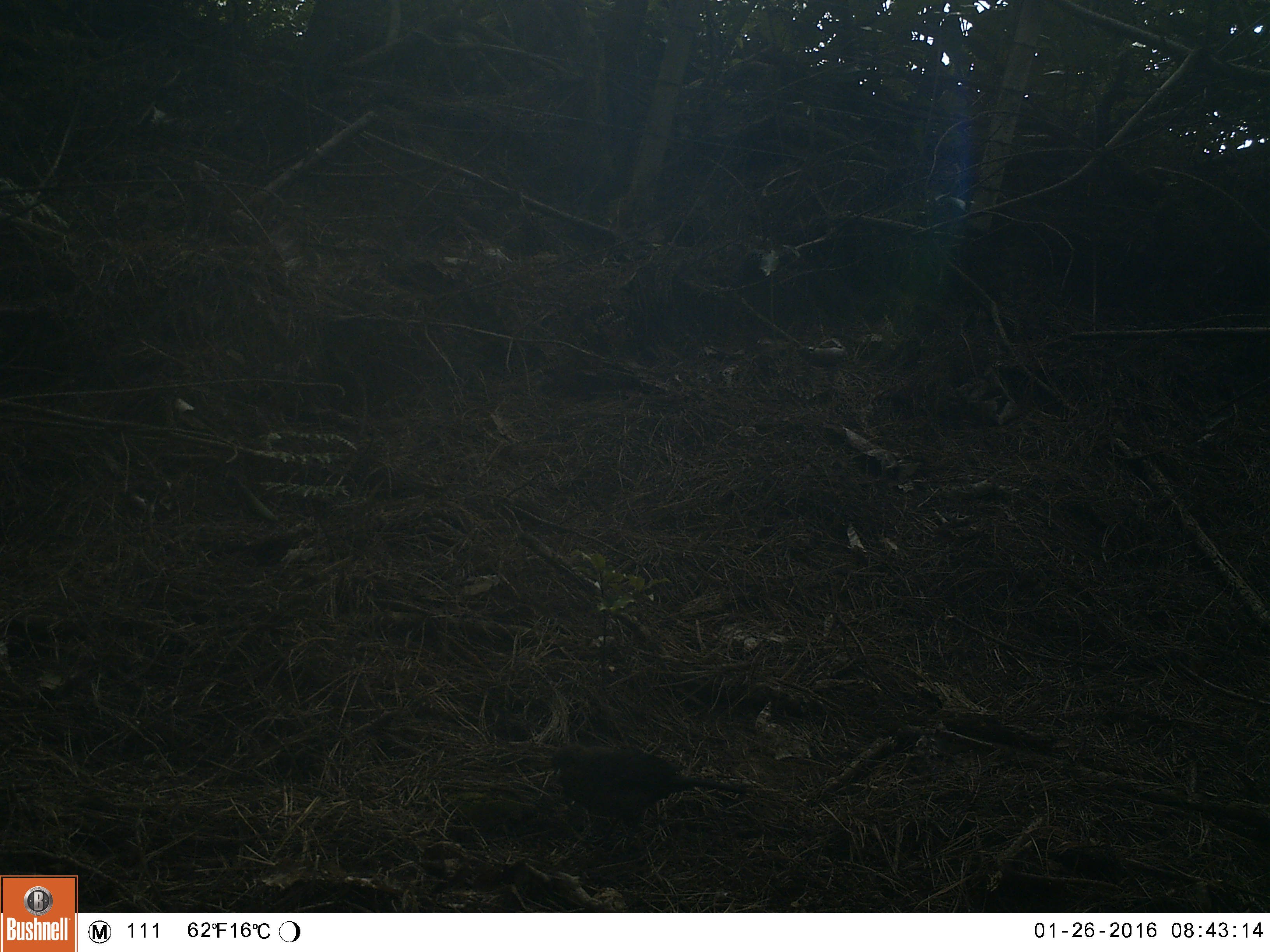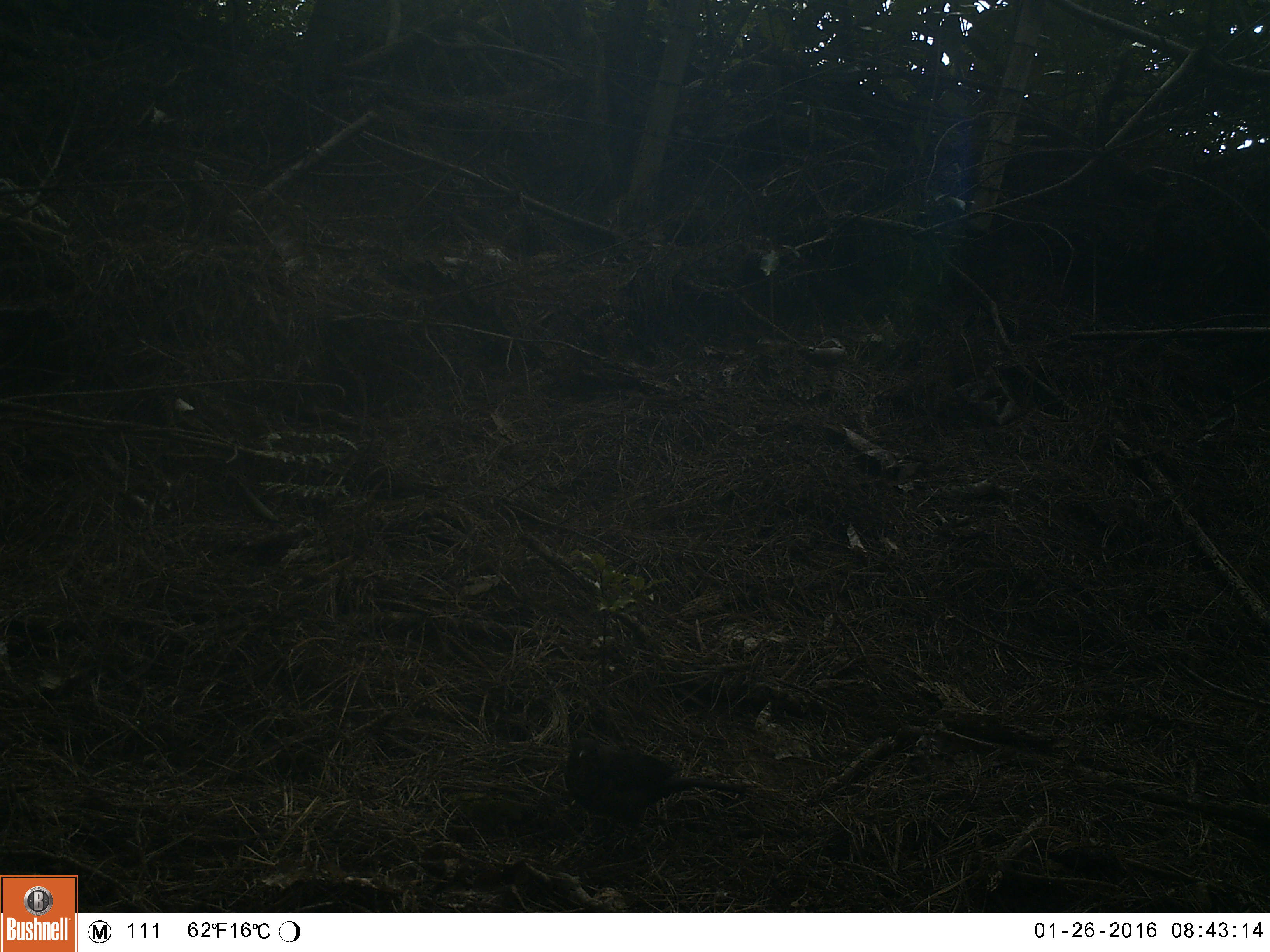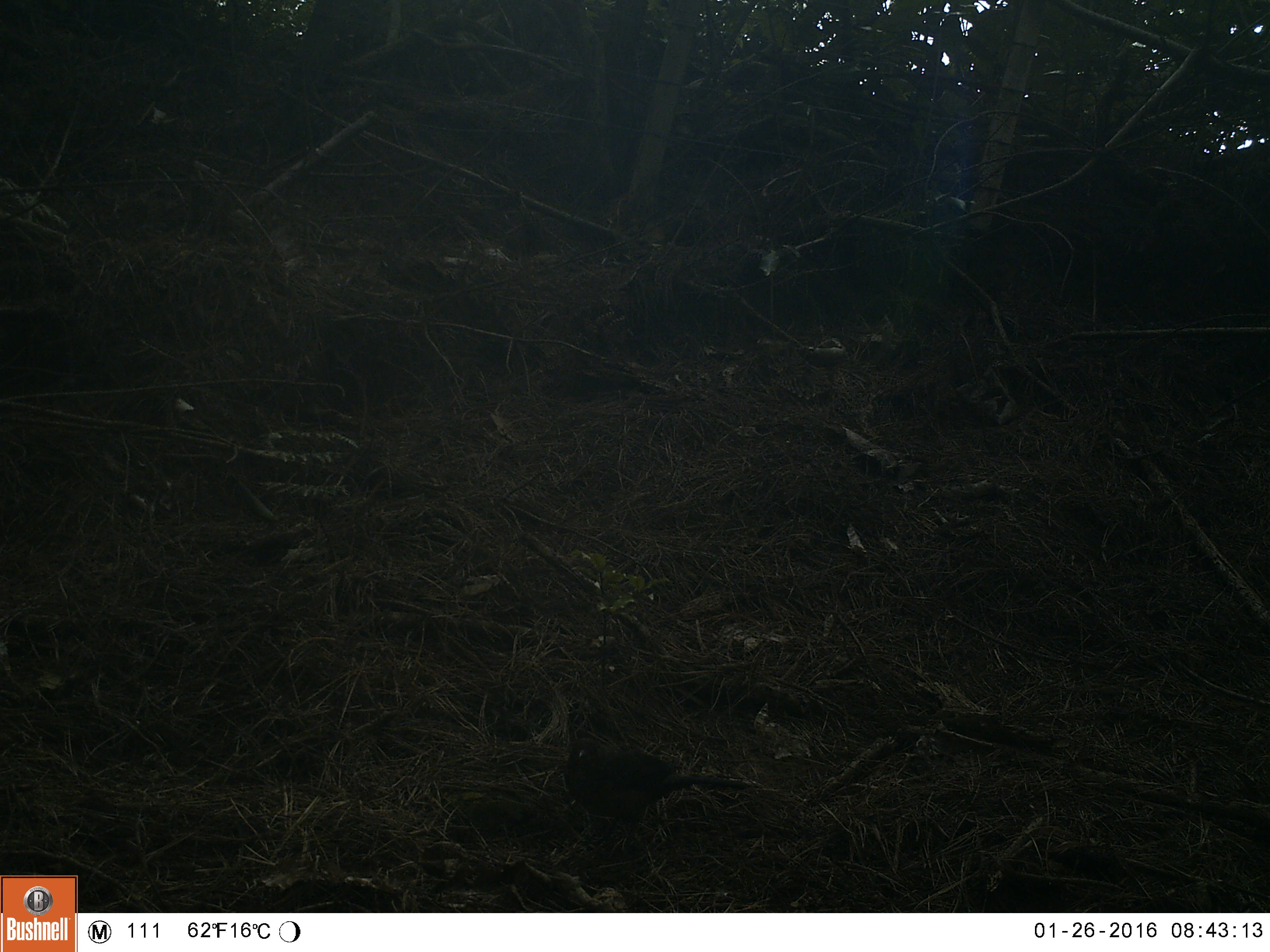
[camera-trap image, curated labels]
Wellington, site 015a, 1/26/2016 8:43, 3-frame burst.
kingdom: Animalia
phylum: Chordata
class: Aves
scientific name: Aves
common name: bird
Bird (Aves).